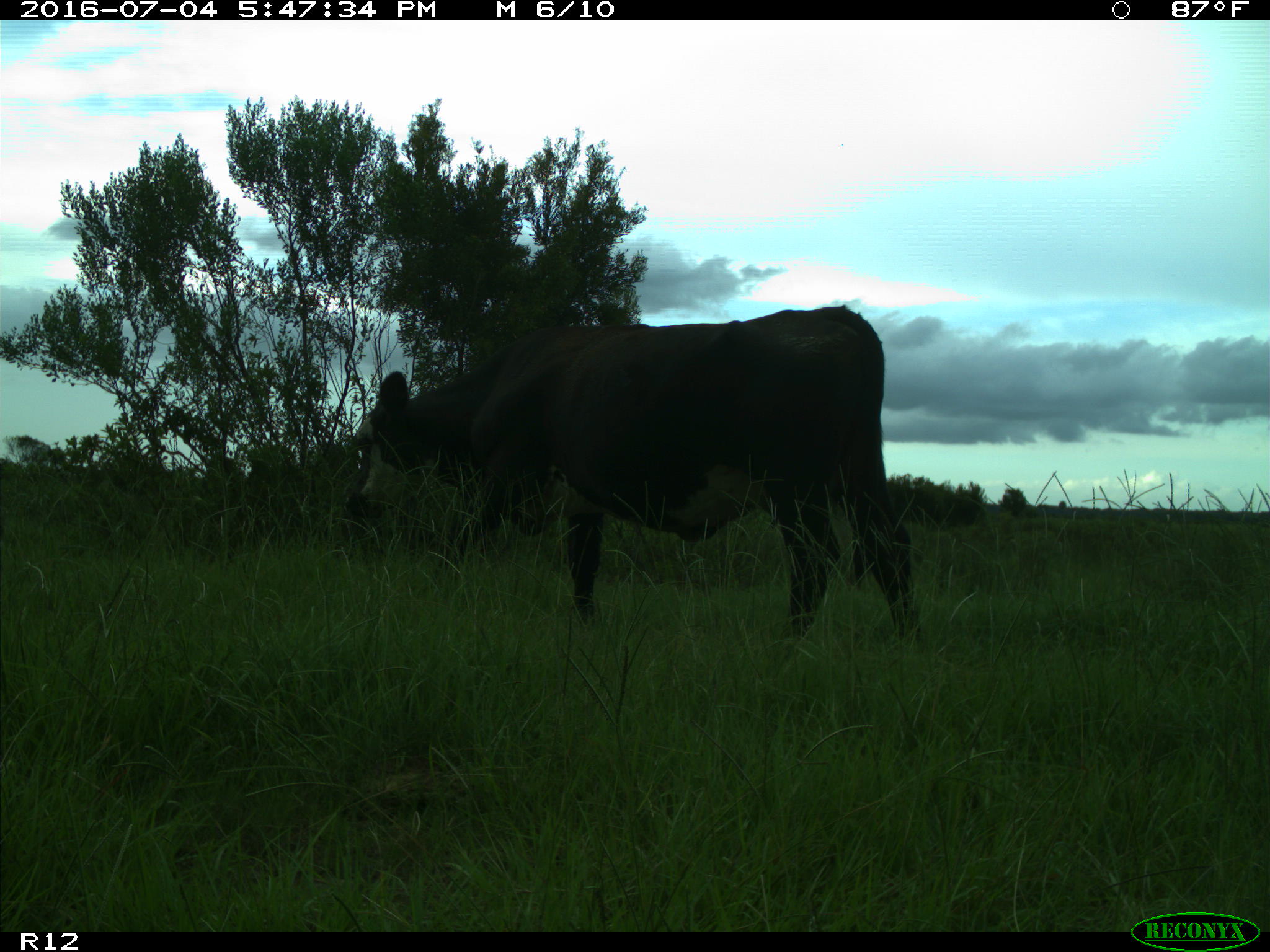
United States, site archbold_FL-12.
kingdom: Animalia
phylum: Chordata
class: Mammalia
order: Artiodactyla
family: Bovidae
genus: Bos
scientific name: Bos taurus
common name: domestic cow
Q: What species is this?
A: Bos taurus (domestic cow).